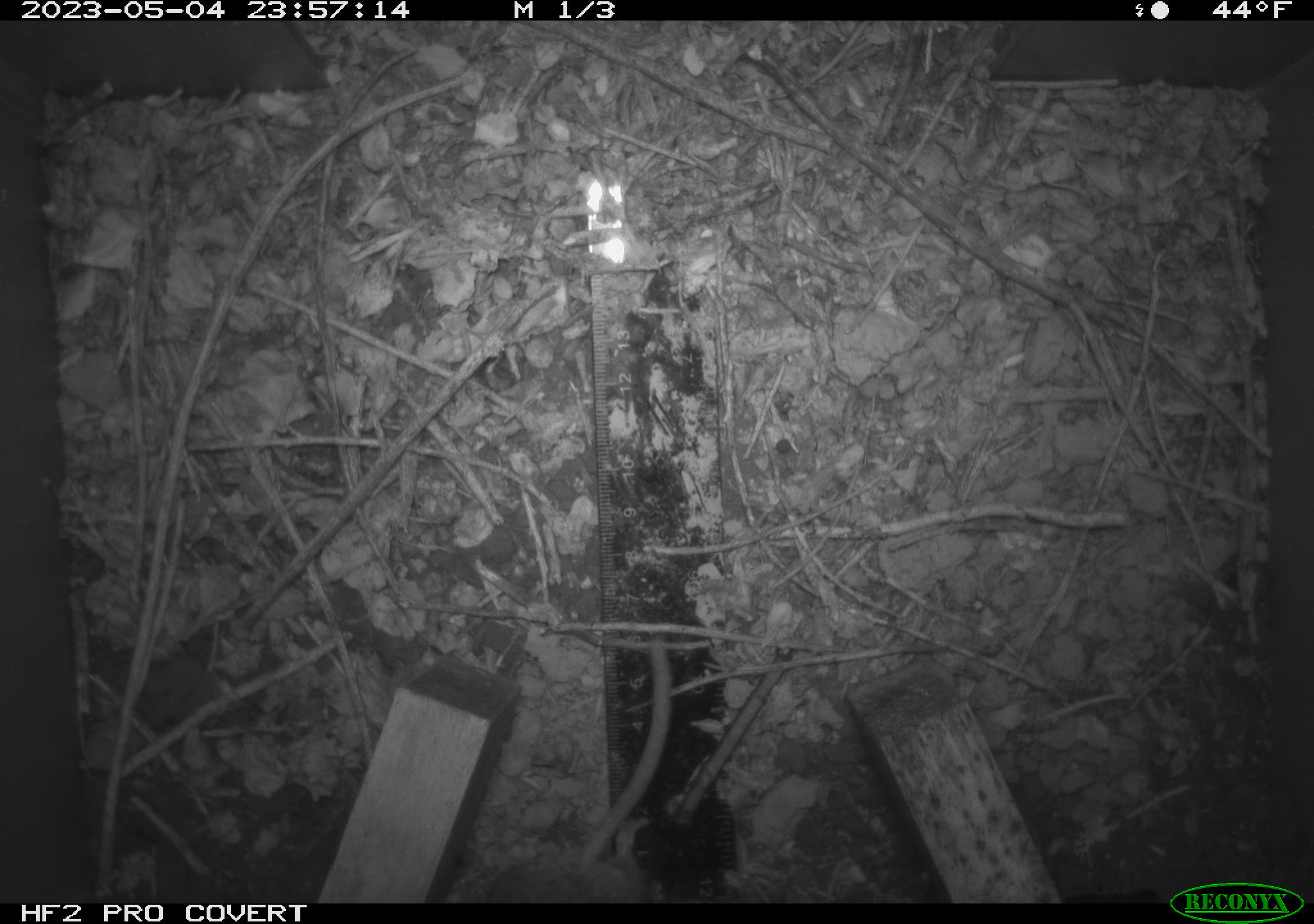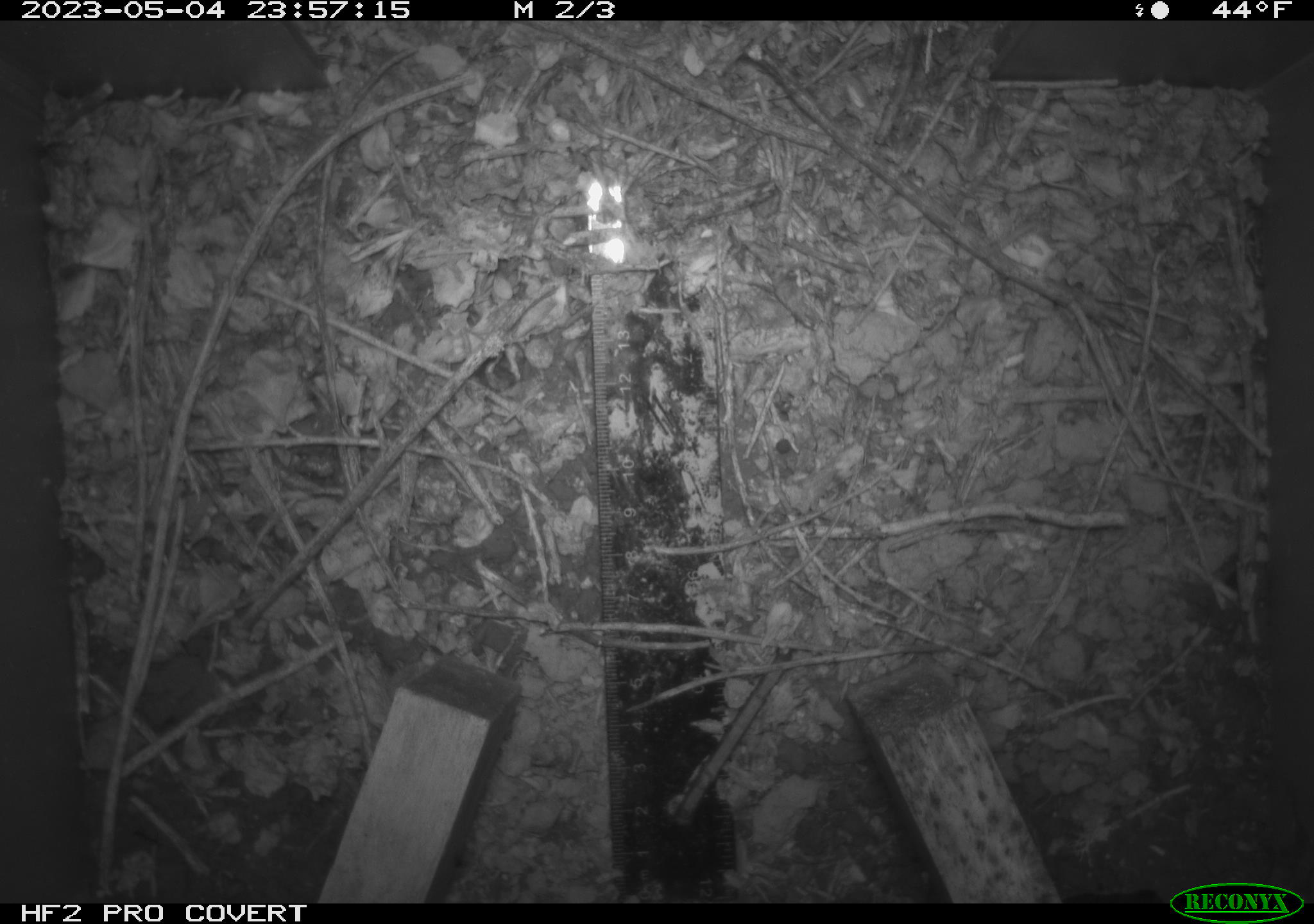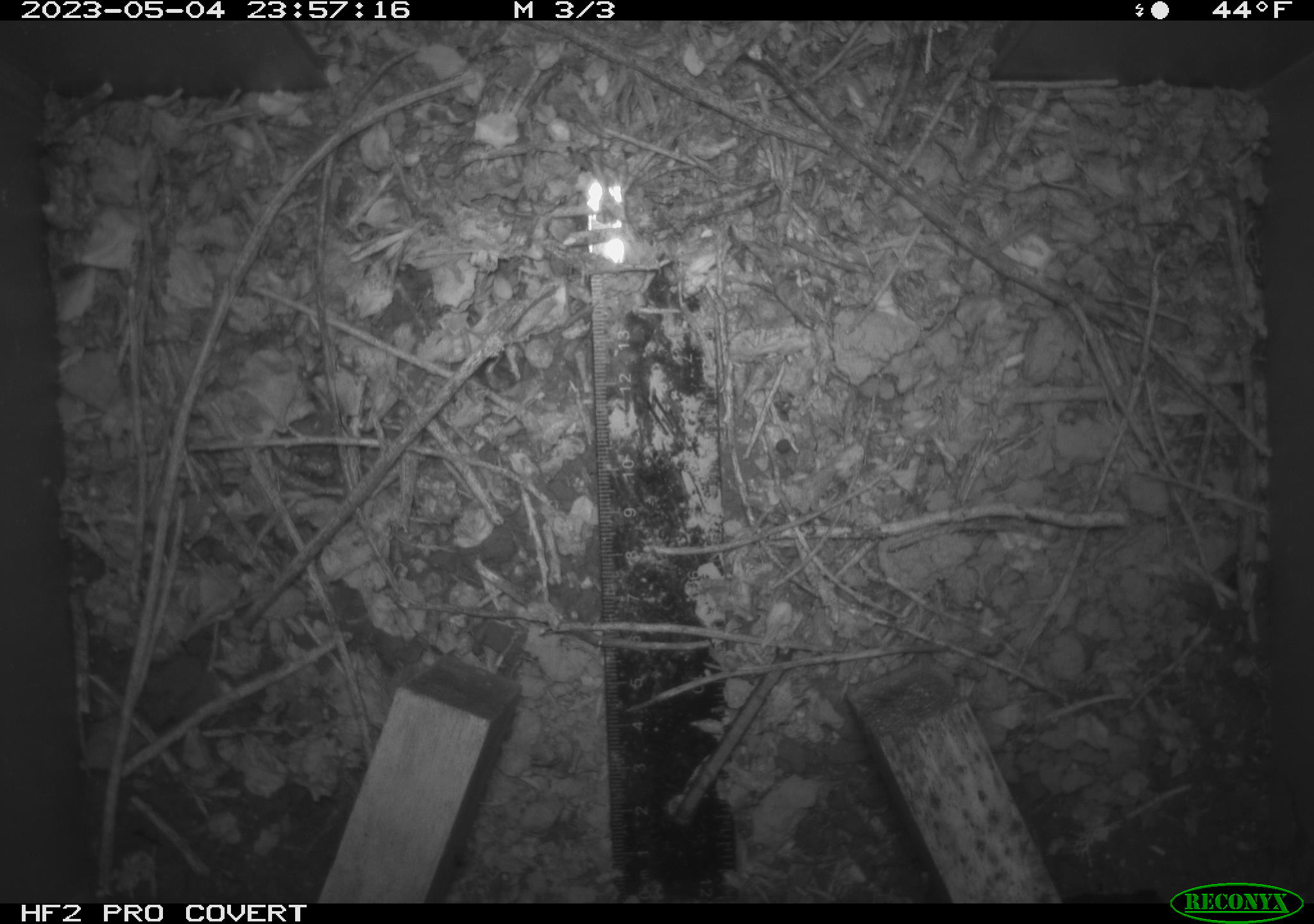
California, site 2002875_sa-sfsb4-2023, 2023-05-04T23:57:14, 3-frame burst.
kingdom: Animalia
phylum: Chordata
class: Mammalia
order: Rodentia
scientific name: Rodentia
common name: mouse species